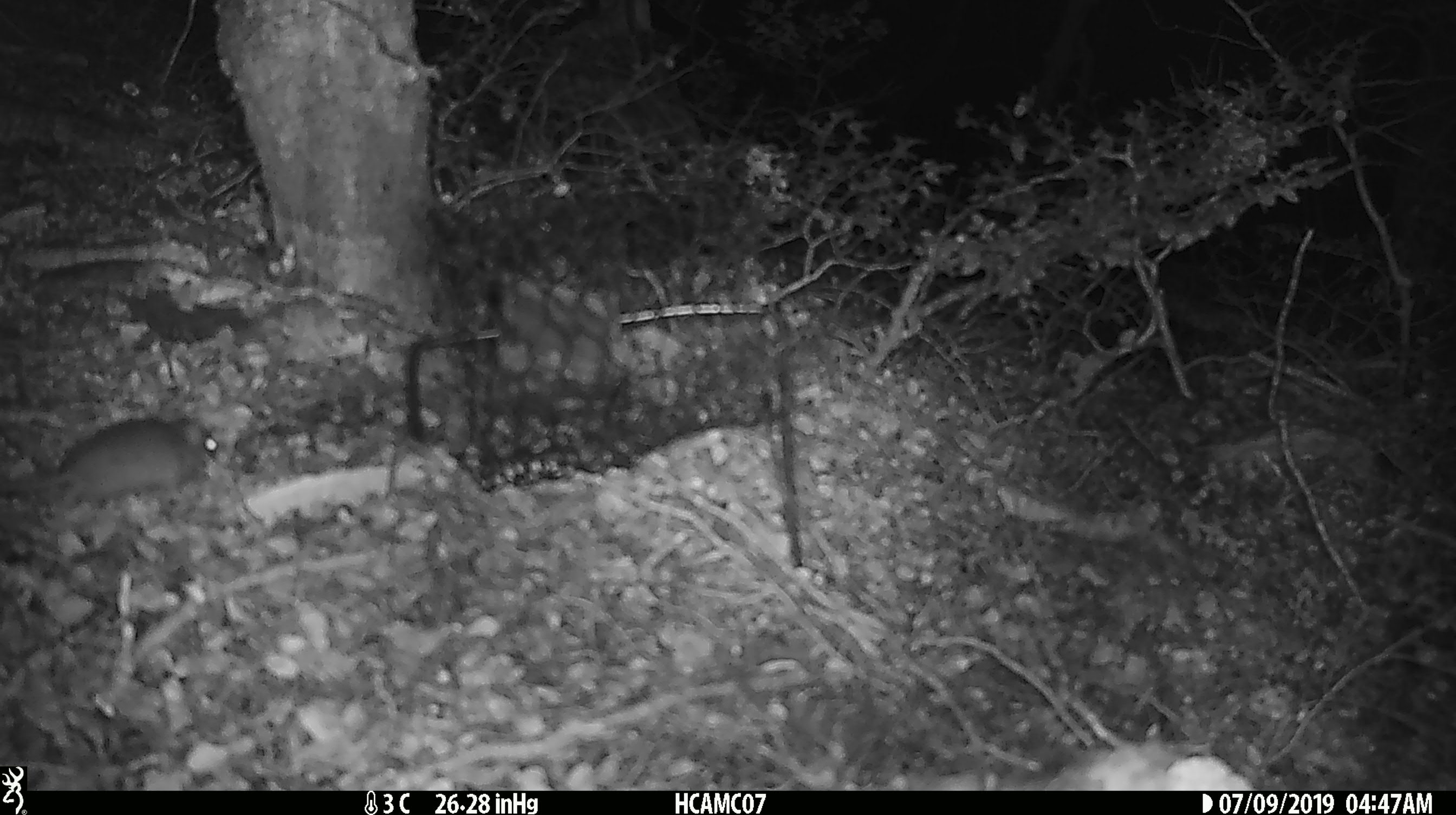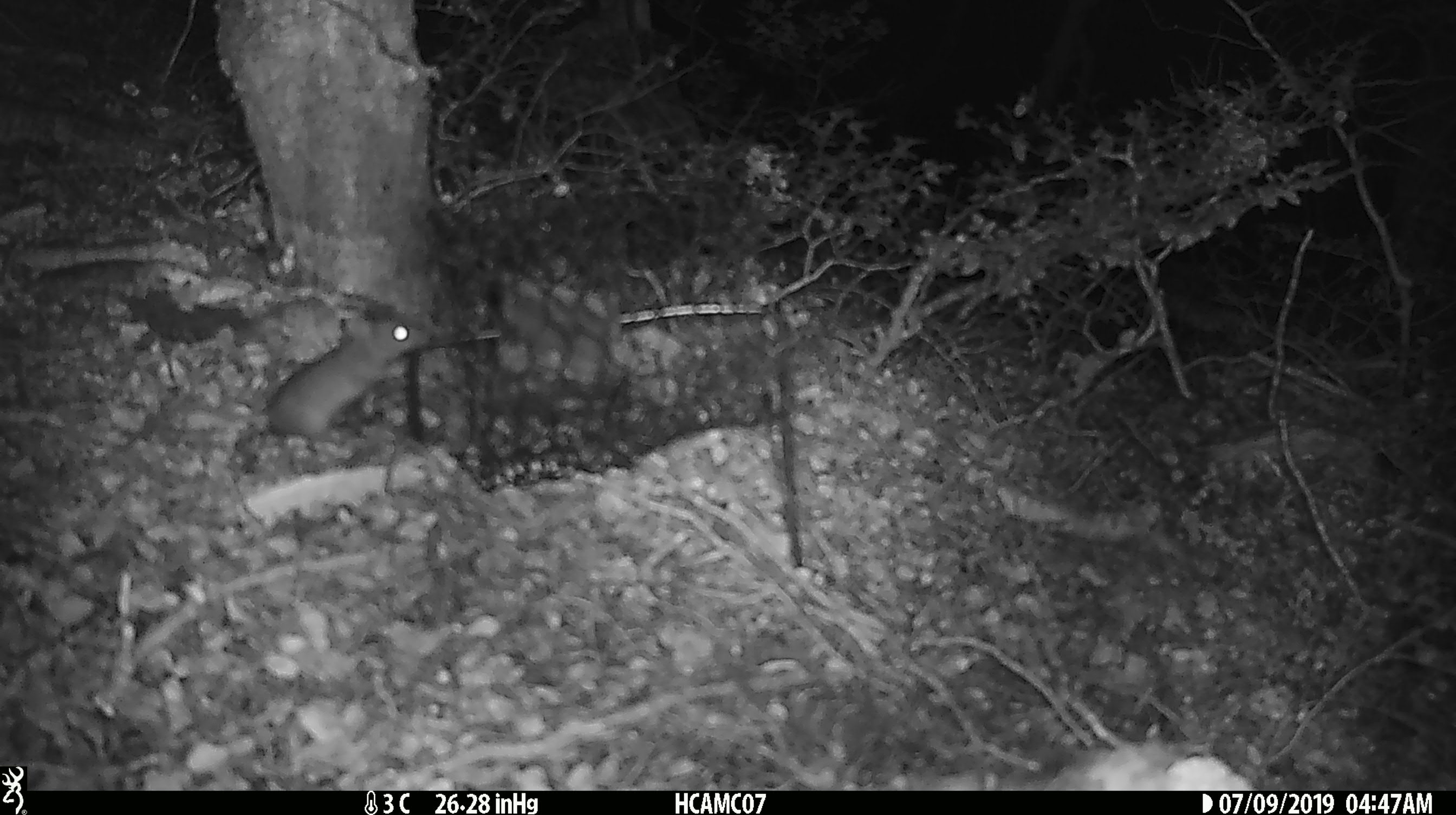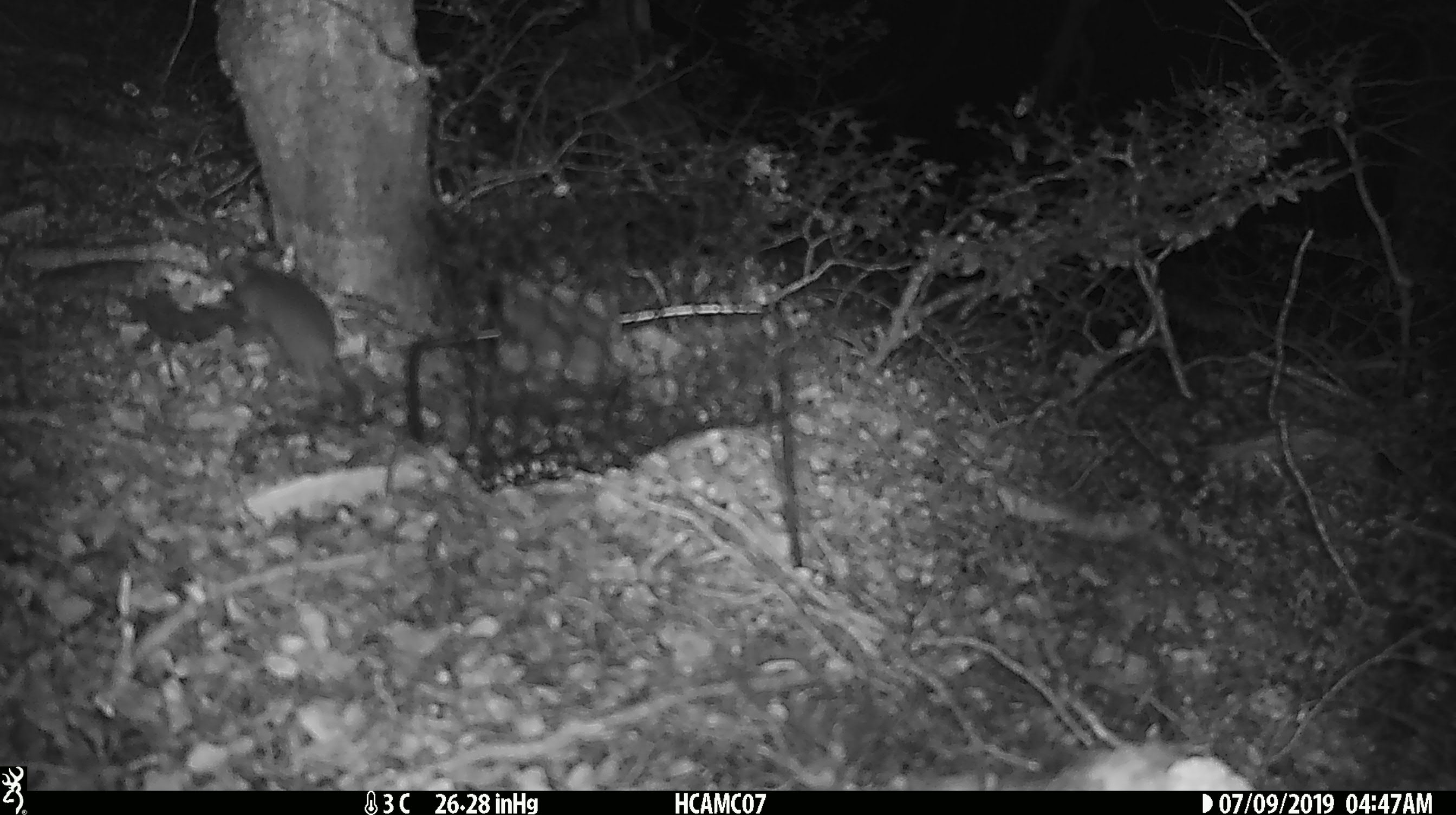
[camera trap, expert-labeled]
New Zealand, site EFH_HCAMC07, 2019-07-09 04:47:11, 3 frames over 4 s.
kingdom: Animalia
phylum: Chordata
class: Mammalia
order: Rodentia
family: Muridae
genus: Rattus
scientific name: Rattus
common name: rat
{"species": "rat (Rattus)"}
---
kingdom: Animalia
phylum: Chordata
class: Mammalia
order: Rodentia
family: Muridae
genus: Mus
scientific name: Mus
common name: mouse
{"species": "mouse (Mus)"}